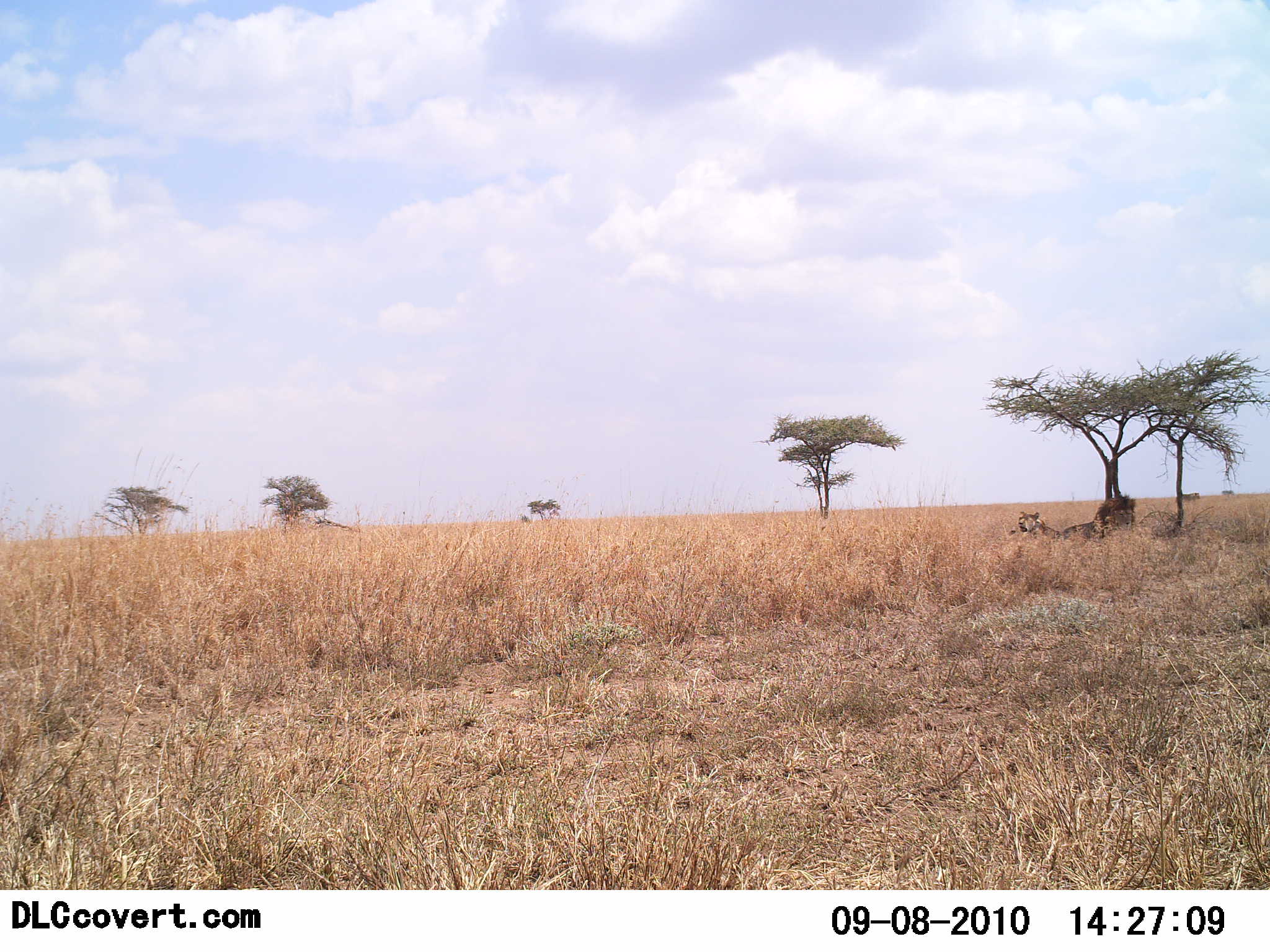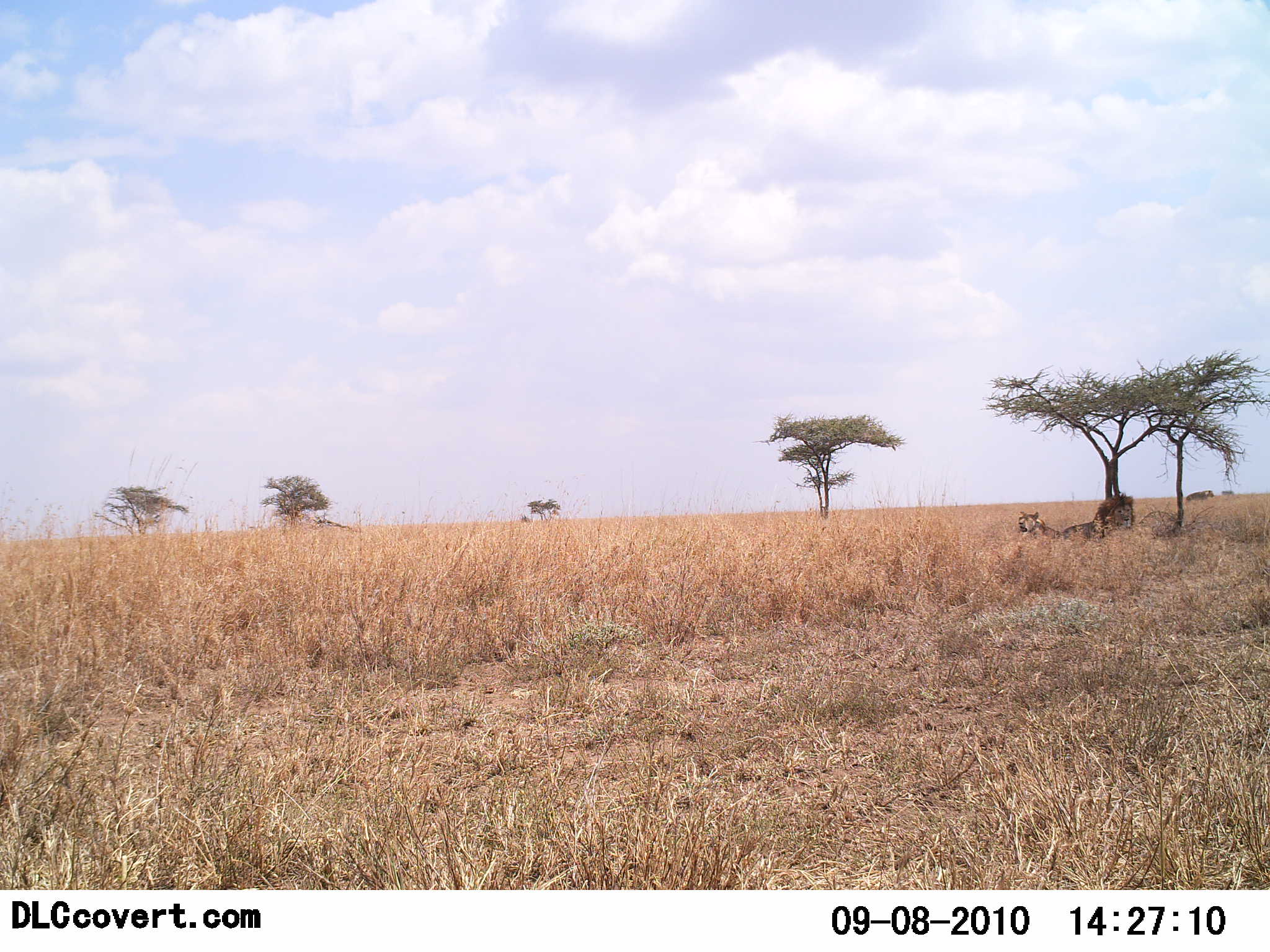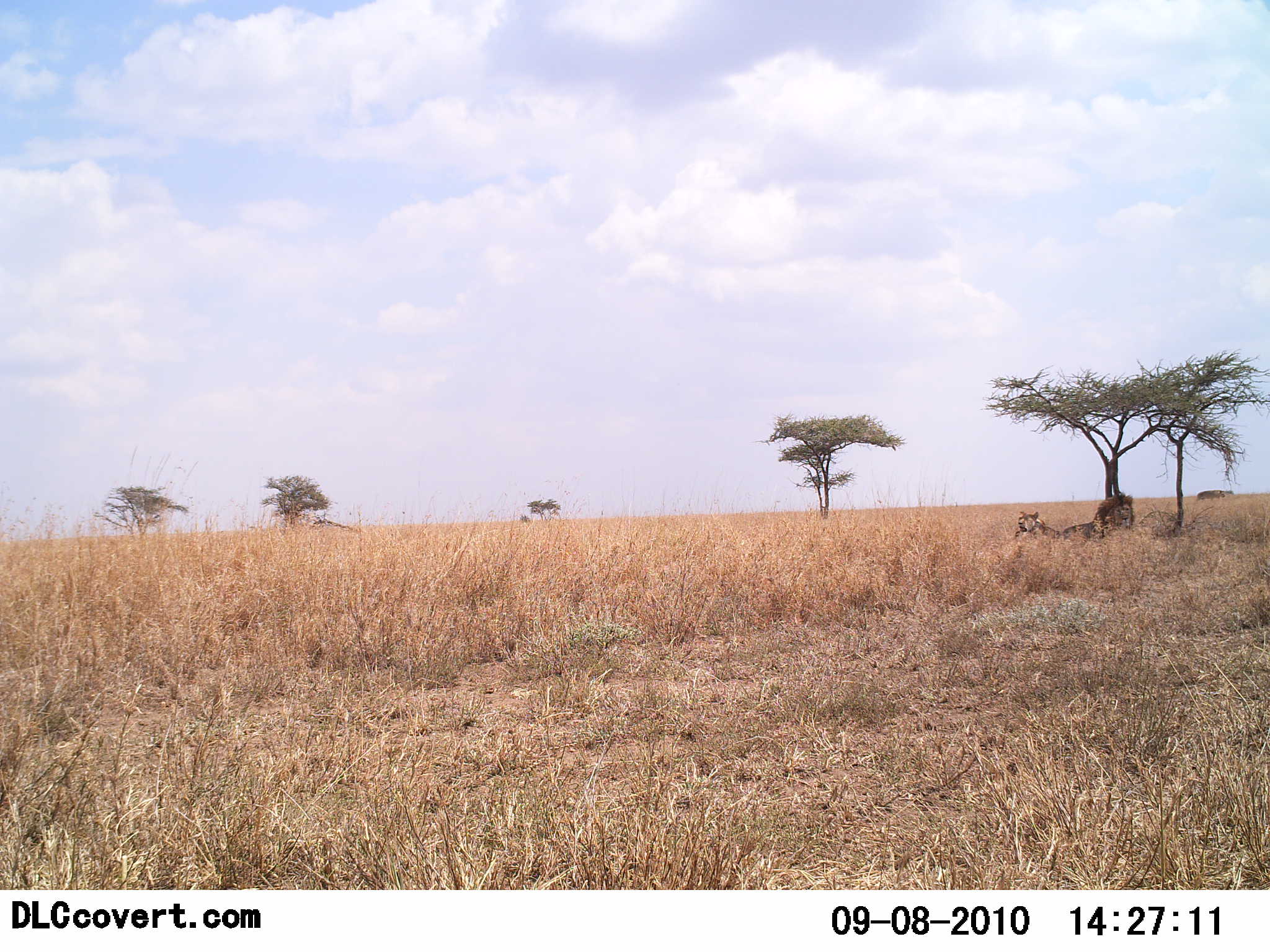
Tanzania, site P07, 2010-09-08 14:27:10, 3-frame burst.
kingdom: Animalia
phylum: Chordata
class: Mammalia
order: Carnivora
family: Felidae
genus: Panthera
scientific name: Panthera leo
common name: lion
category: lionfemale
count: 1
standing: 16%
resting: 89%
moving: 26%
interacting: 0%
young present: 0%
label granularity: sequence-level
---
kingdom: Animalia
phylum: Chordata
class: Mammalia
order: Carnivora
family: Felidae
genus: Panthera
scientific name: Panthera leo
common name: lion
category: lionmale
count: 1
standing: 5%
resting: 95%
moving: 5%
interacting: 5%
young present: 0%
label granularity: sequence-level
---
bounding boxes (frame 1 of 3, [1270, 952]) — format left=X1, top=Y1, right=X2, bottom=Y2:
animal: left=1059, top=495, right=1136, bottom=543; left=1008, top=509, right=1062, bottom=544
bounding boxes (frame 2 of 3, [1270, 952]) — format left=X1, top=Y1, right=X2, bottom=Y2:
animal: left=1061, top=492, right=1135, bottom=541; left=1017, top=510, right=1062, bottom=543; left=1018, top=509, right=1062, bottom=541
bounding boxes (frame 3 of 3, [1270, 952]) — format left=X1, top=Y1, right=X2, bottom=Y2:
animal: left=1059, top=493, right=1134, bottom=544; left=1012, top=511, right=1065, bottom=543; left=1013, top=510, right=1061, bottom=543